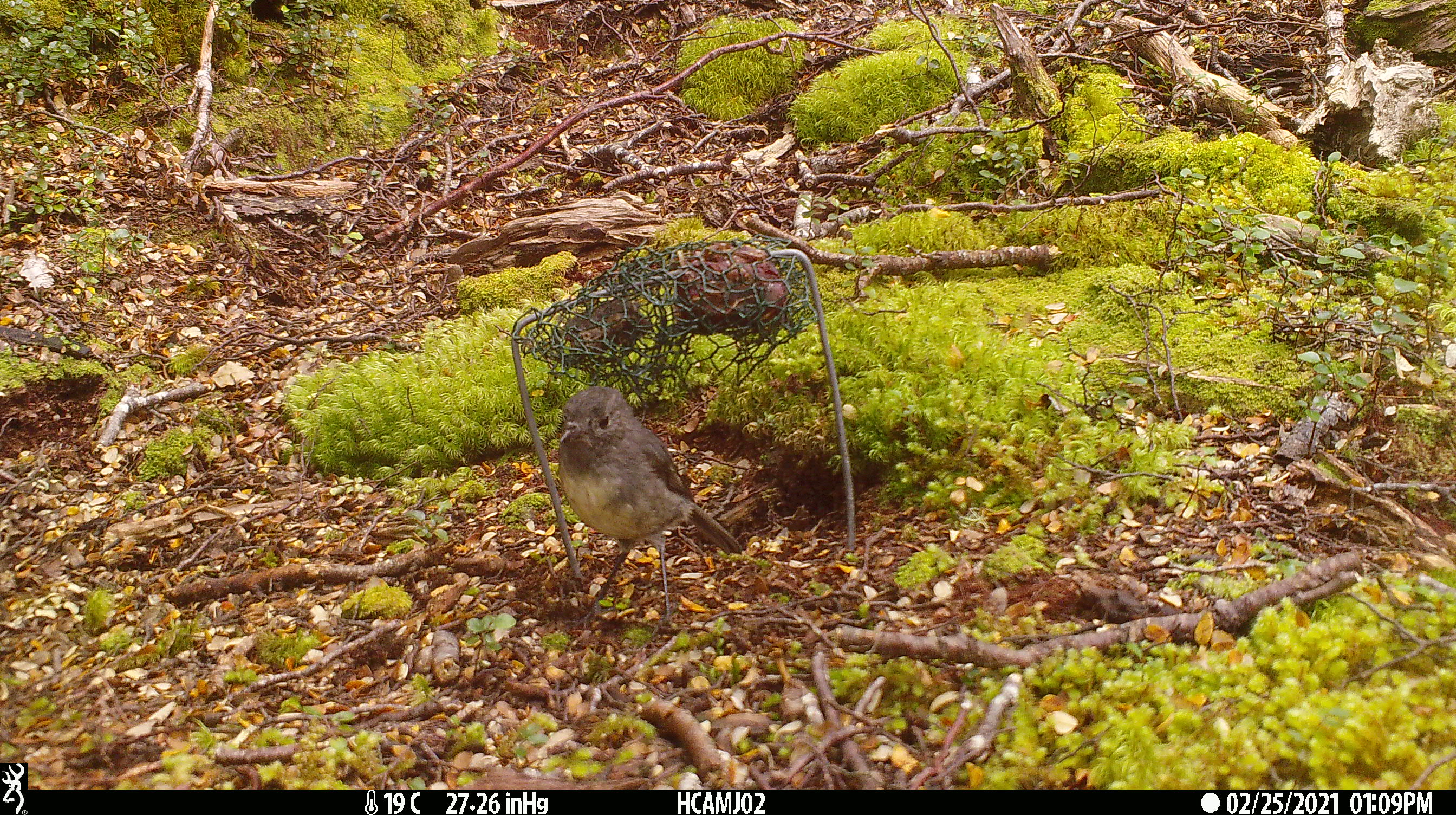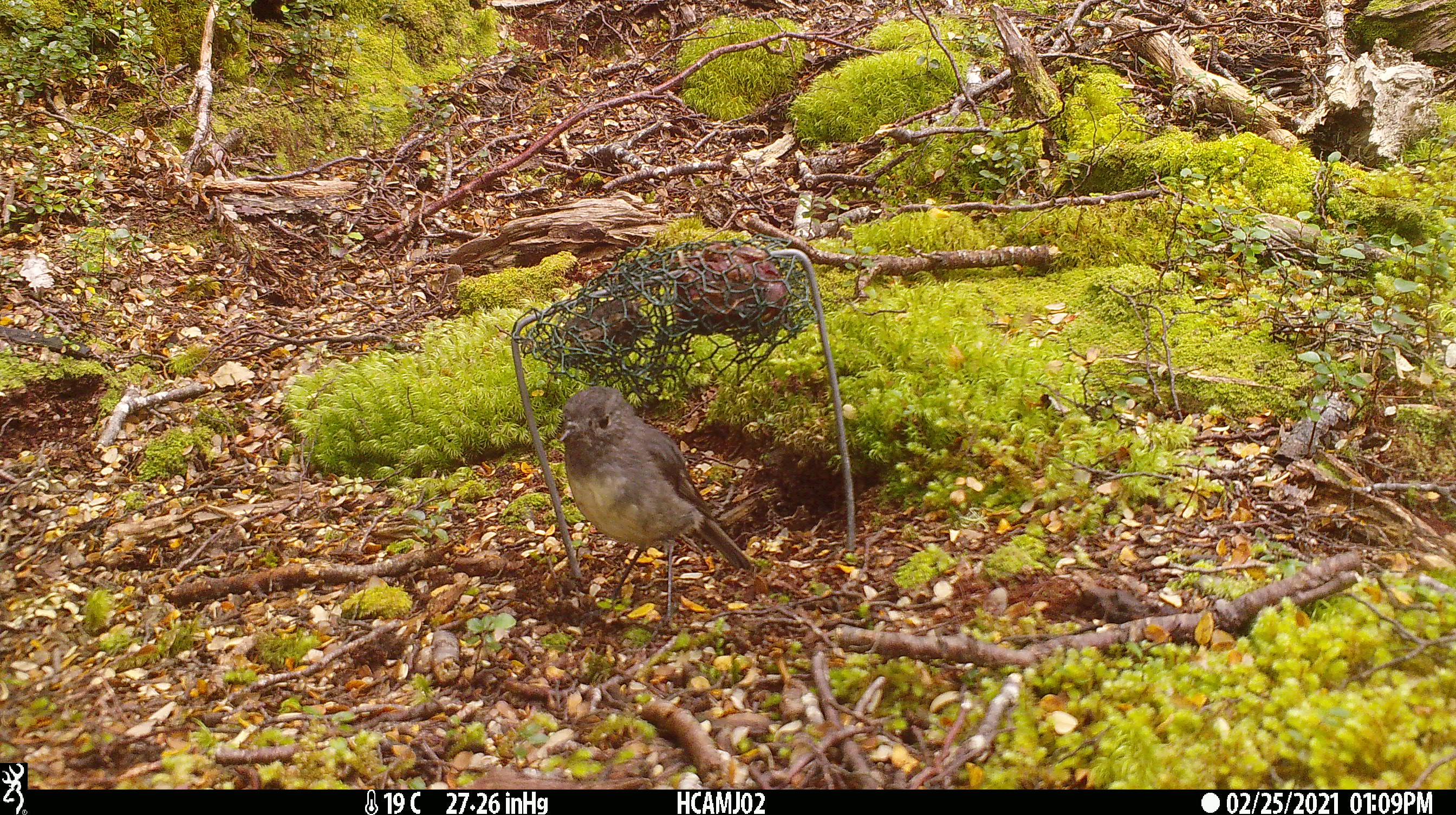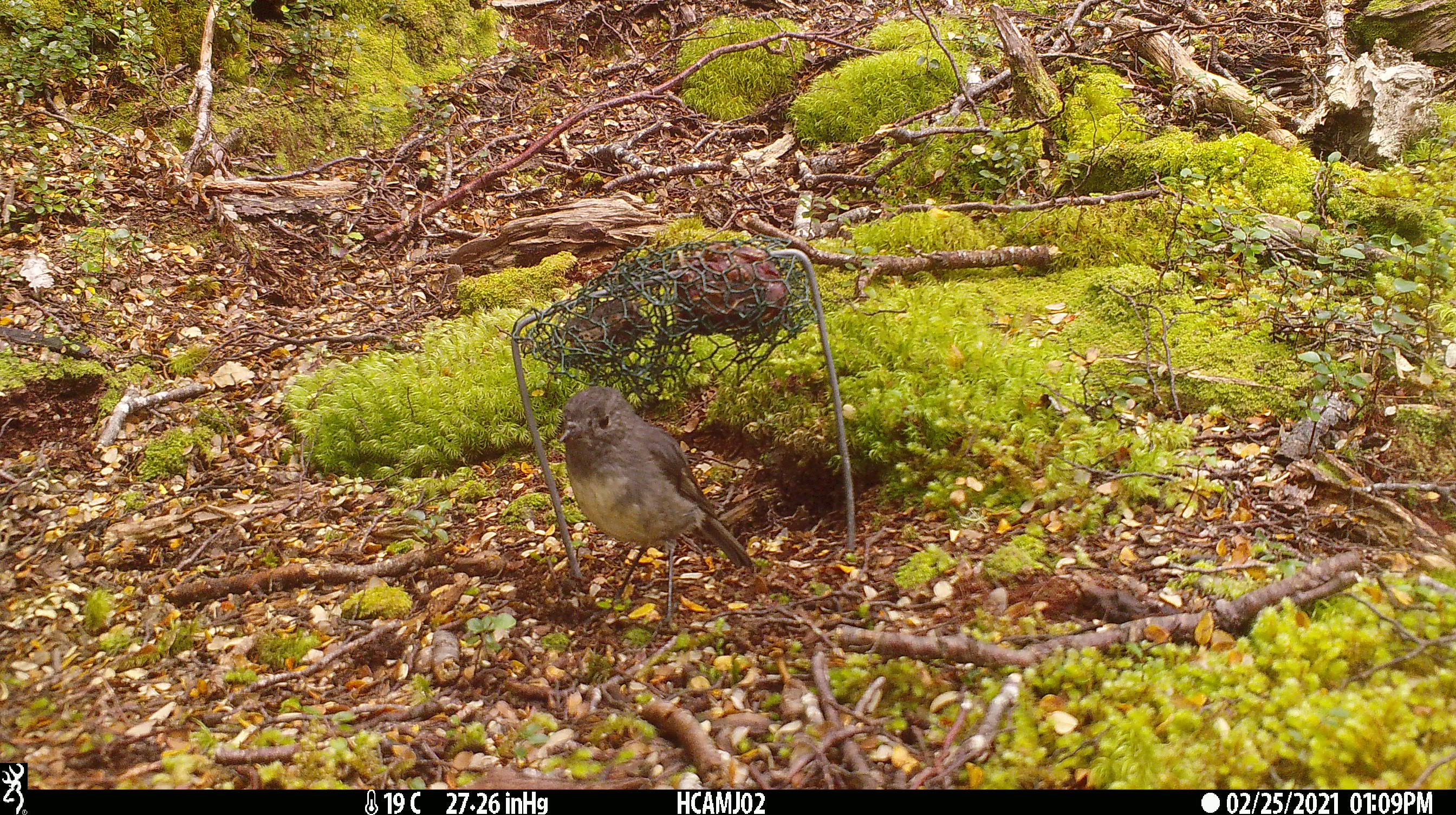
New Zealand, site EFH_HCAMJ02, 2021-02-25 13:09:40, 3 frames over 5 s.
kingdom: Animalia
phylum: Chordata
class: Aves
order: Passeriformes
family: Petroicidae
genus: Petroica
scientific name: Petroica australis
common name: new zealand robin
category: robin